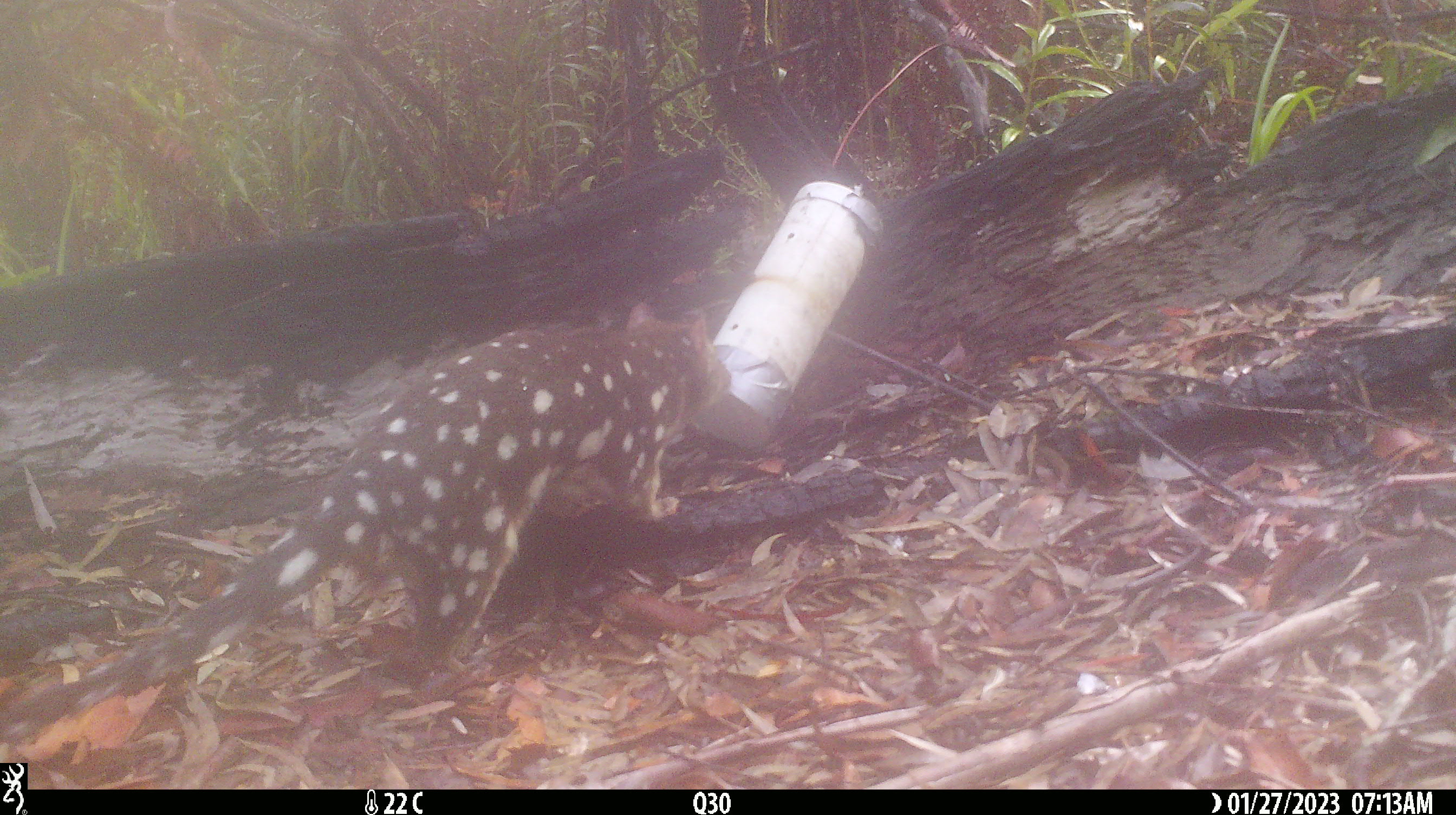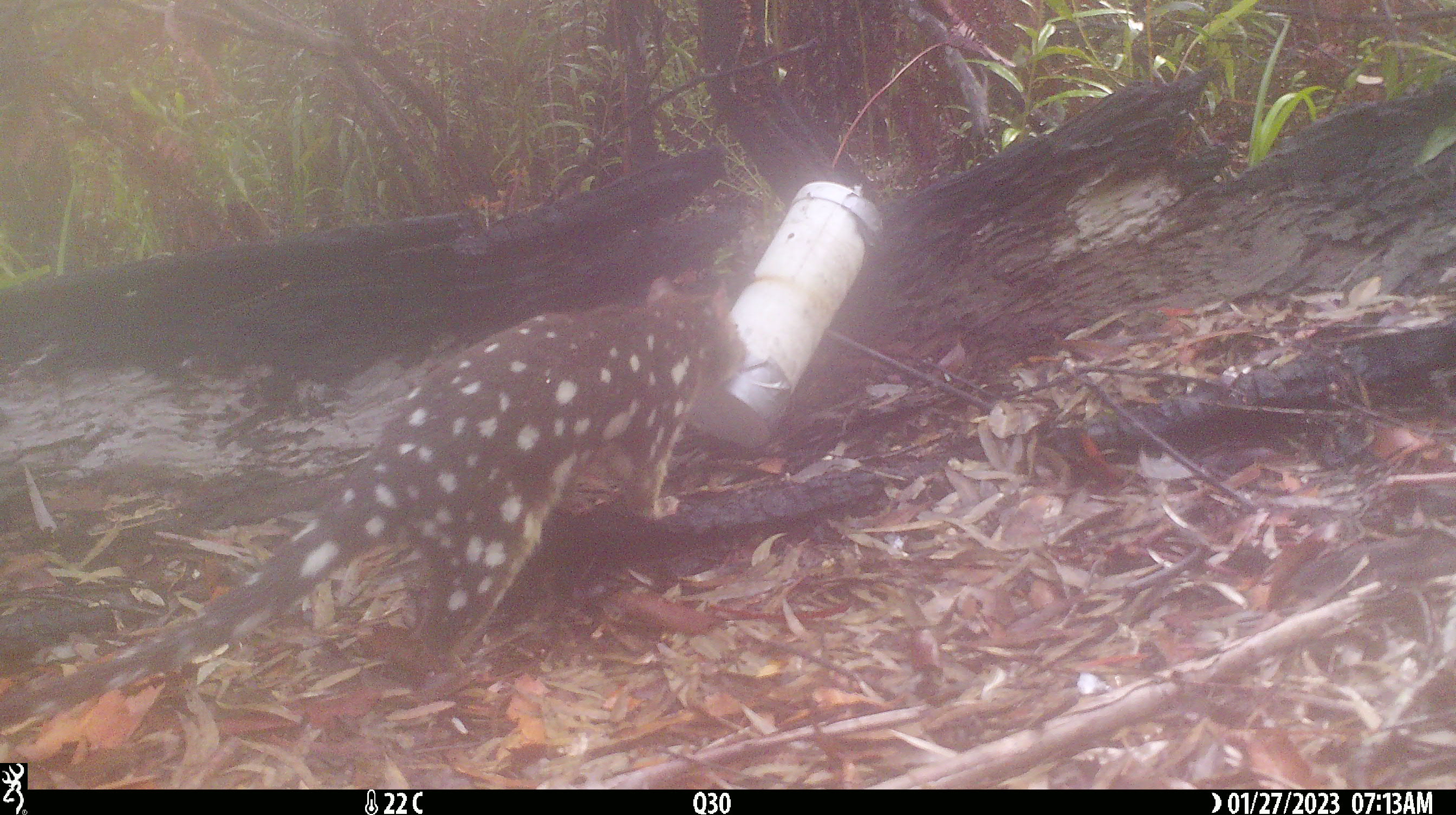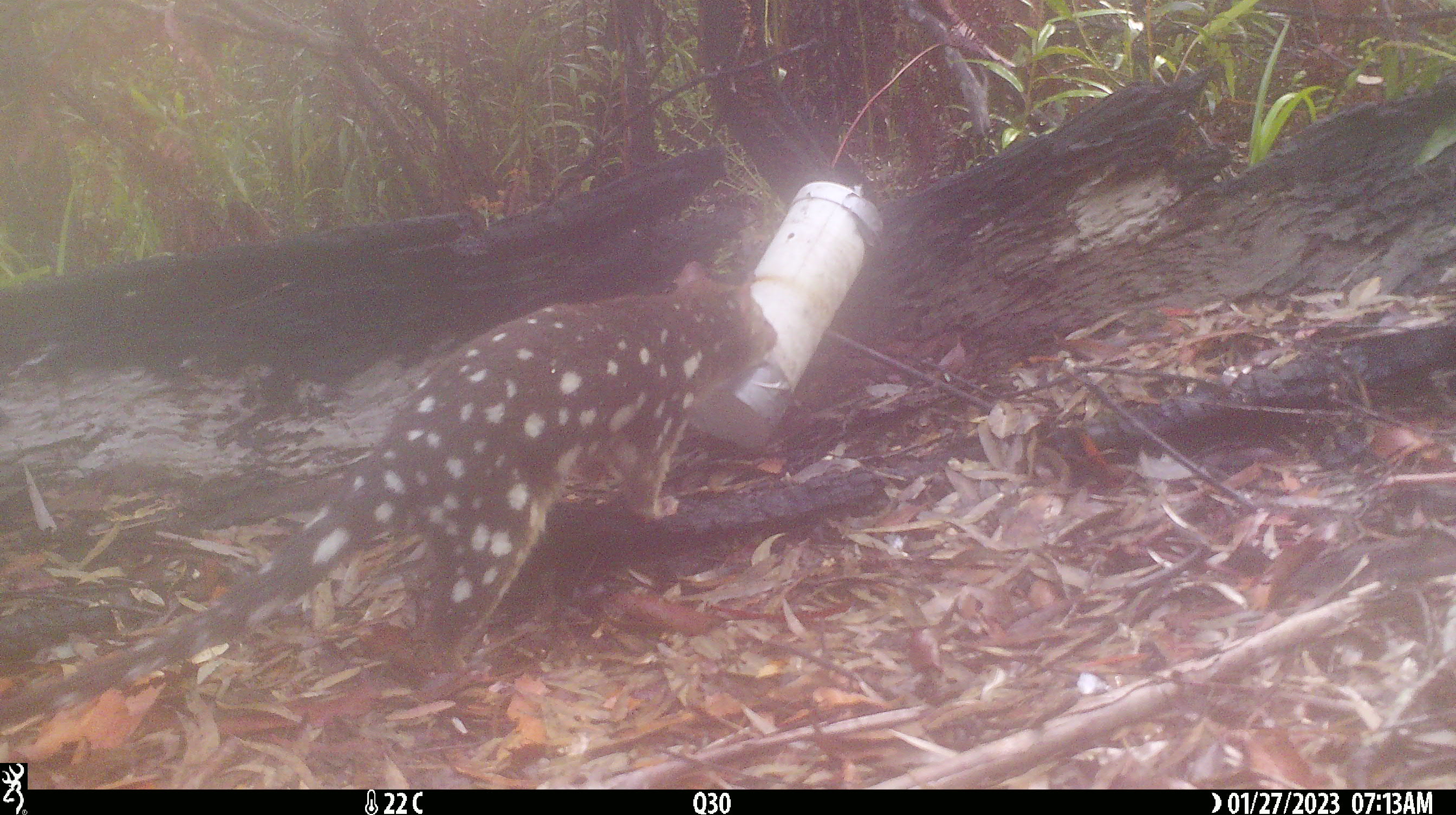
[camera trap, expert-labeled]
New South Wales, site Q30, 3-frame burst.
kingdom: Animalia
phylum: Chordata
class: Mammalia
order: Dasyuromorphia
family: Dasyuridae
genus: Dasyurus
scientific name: Dasyurus maculatus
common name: spotted-tailed quoll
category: quoll